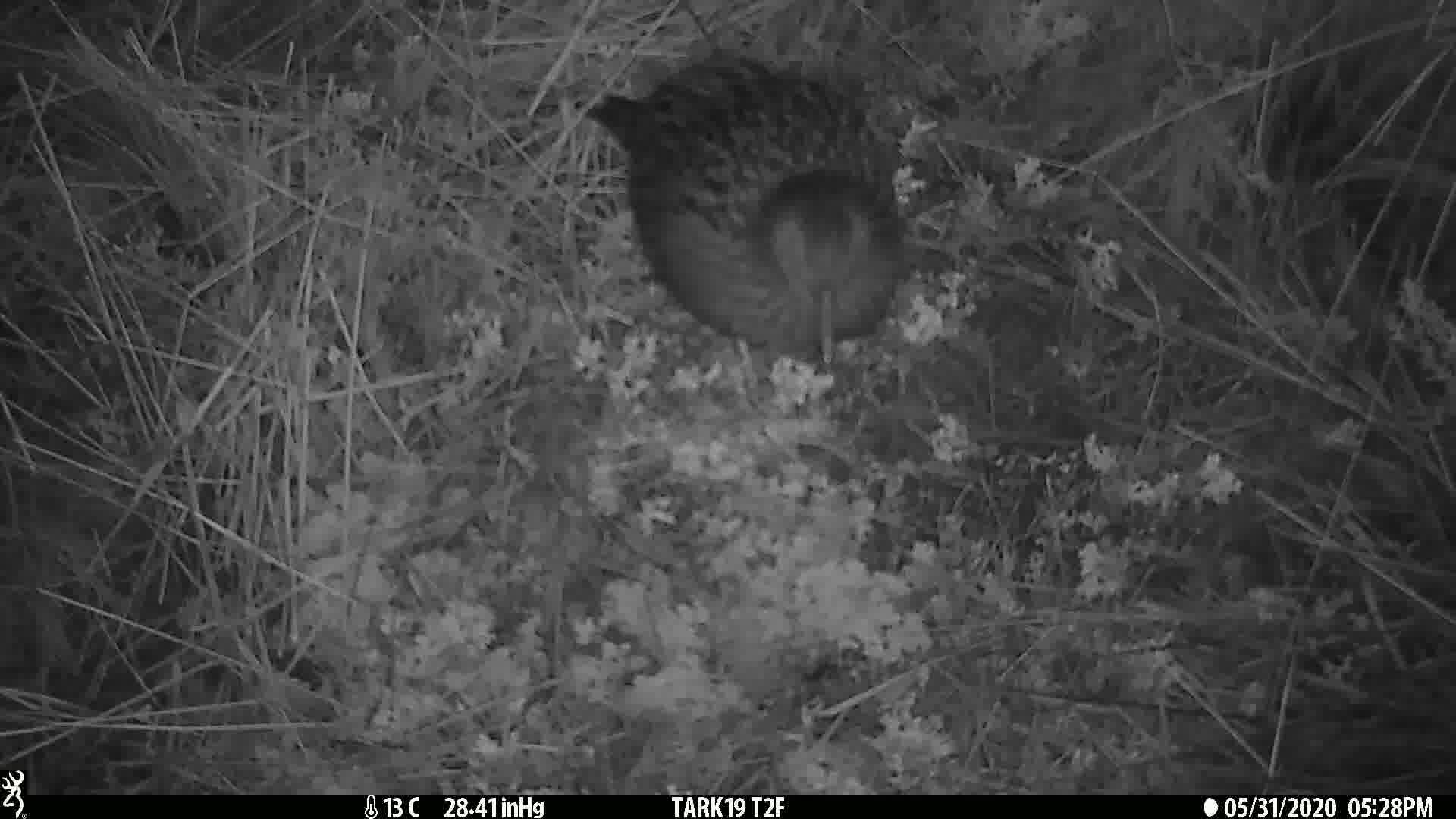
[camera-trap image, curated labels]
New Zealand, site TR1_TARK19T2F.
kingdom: Animalia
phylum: Chordata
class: Aves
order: Gruiformes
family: Rallidae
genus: Gallirallus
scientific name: Gallirallus australis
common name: weka